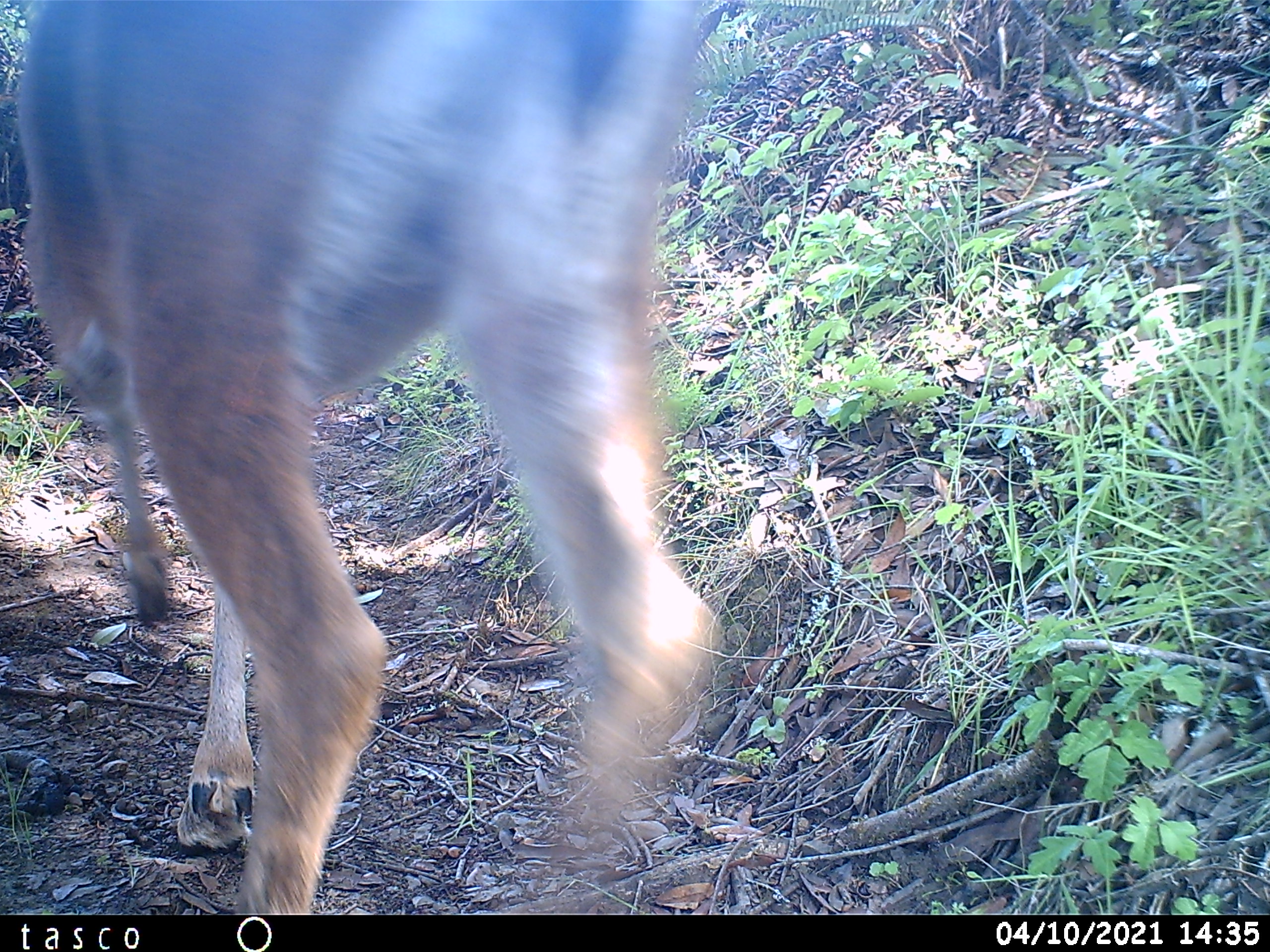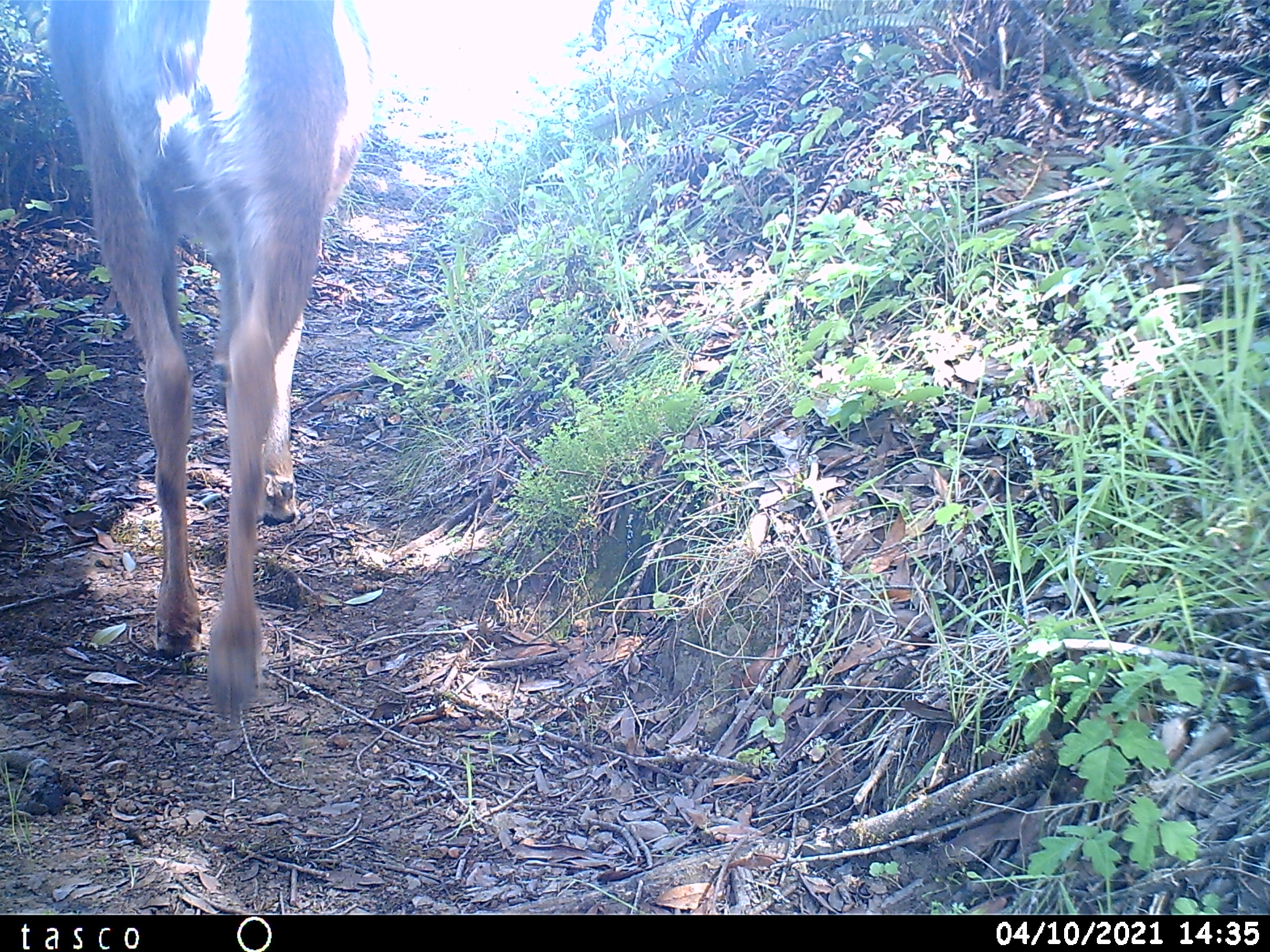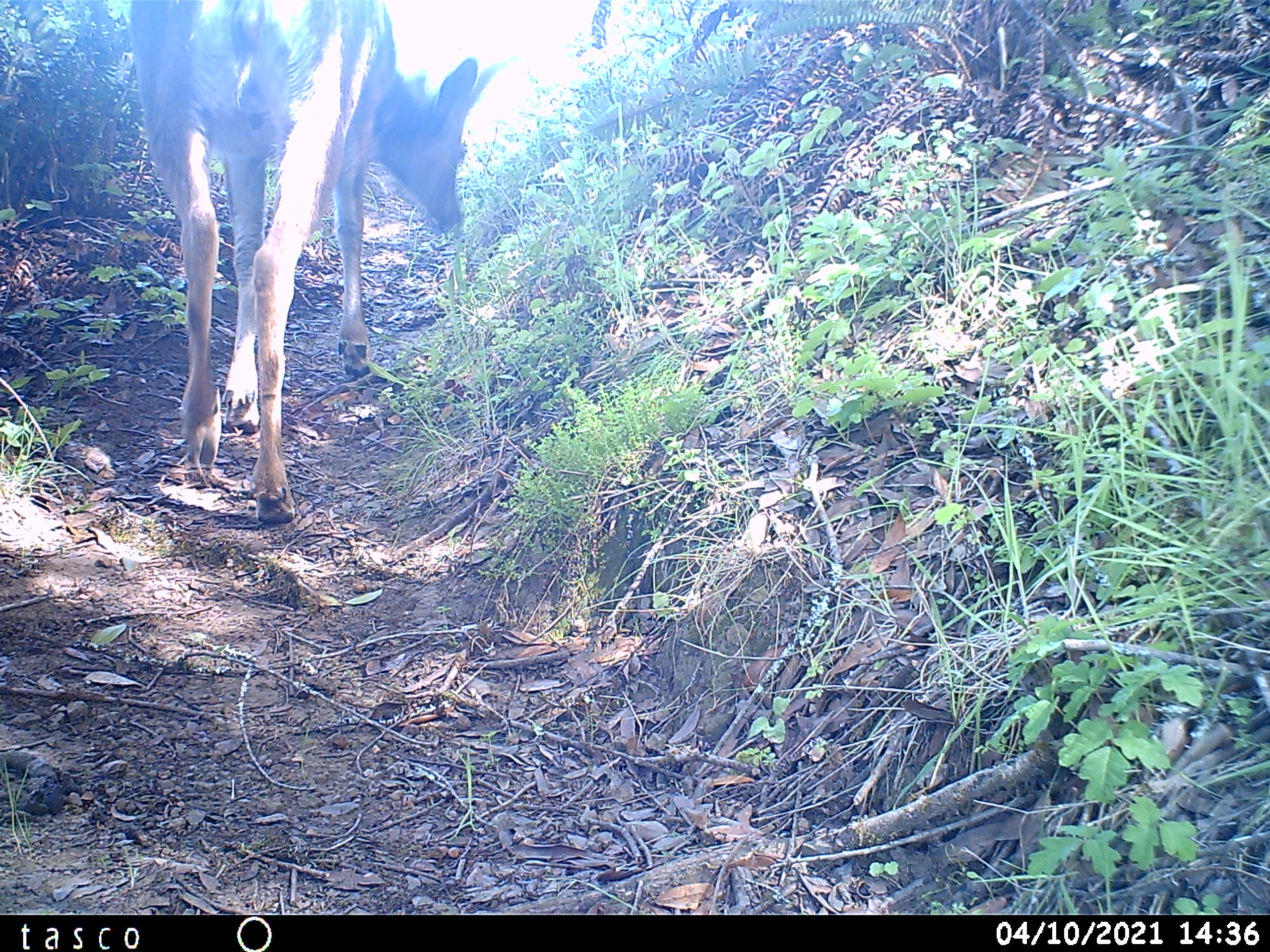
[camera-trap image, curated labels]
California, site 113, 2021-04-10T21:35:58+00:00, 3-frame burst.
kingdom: Animalia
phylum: Chordata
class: Mammalia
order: Artiodactyla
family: Cervidae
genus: Odocoileus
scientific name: Odocoileus hemionus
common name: mule deer